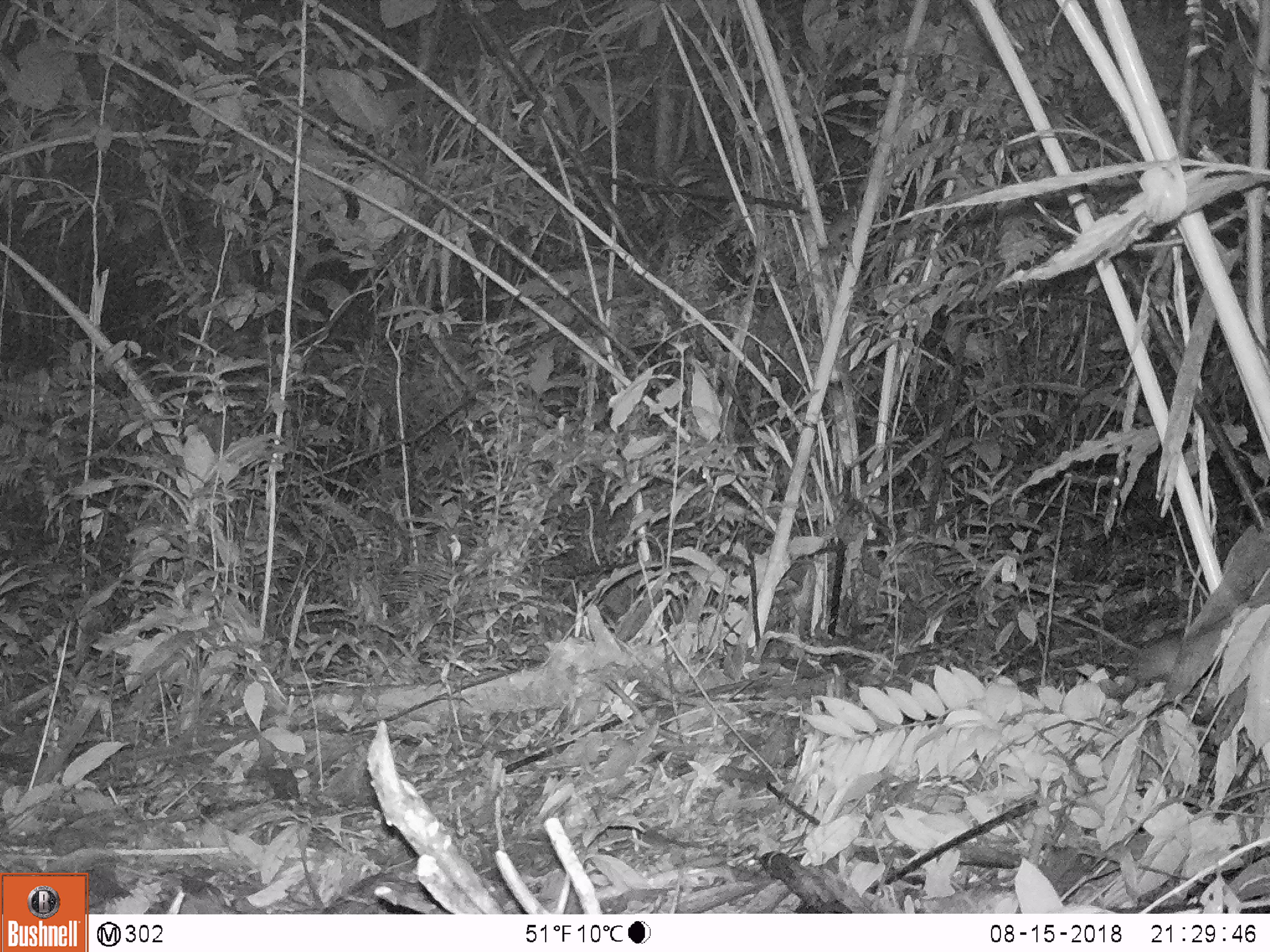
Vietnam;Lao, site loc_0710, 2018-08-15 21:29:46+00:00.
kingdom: Animalia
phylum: Chordata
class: Mammalia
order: Rodentia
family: Muridae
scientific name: Muridae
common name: old-world mice and rats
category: unidentified murid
Unidentified murid (old-world mice and rats) (Muridae). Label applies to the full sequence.